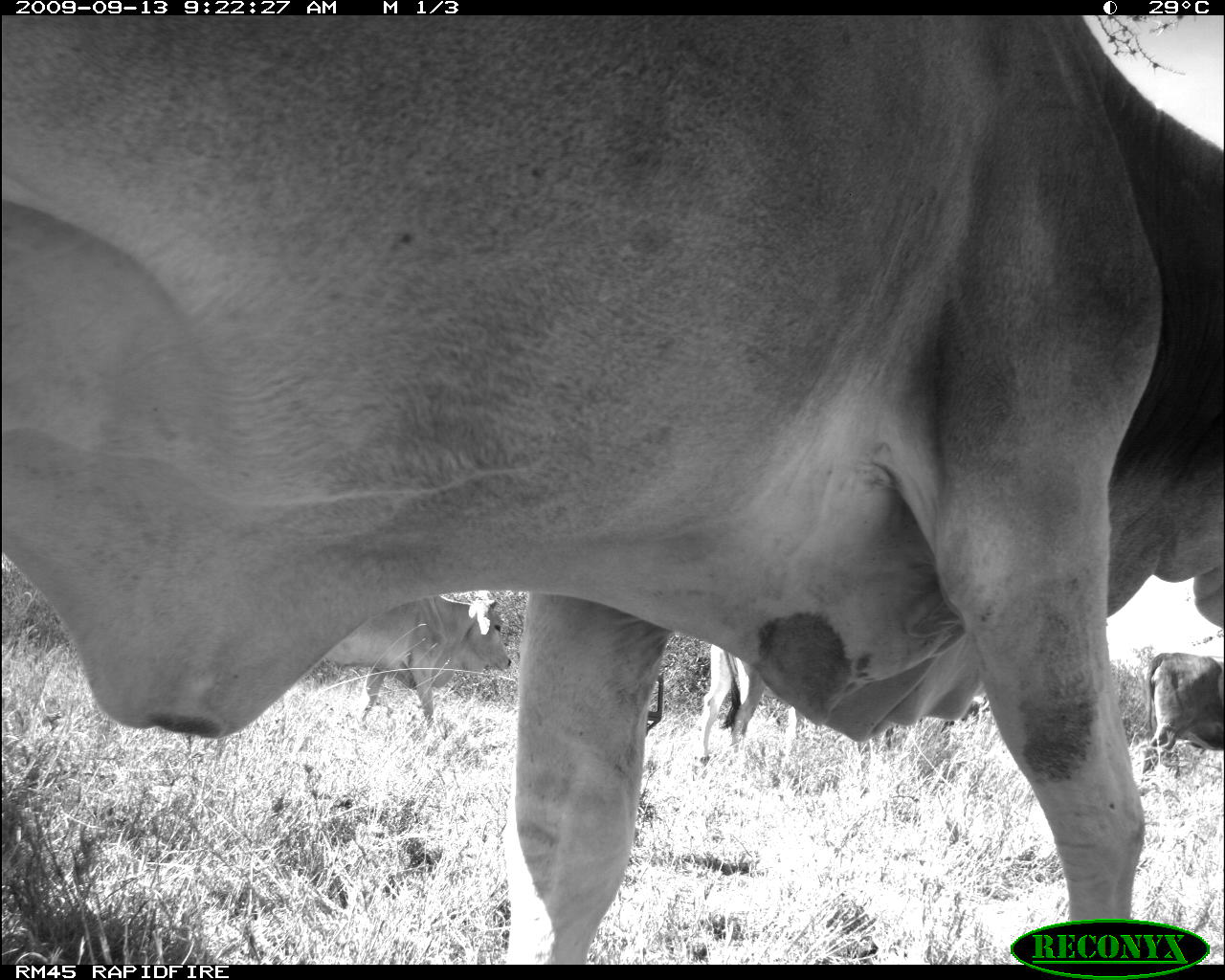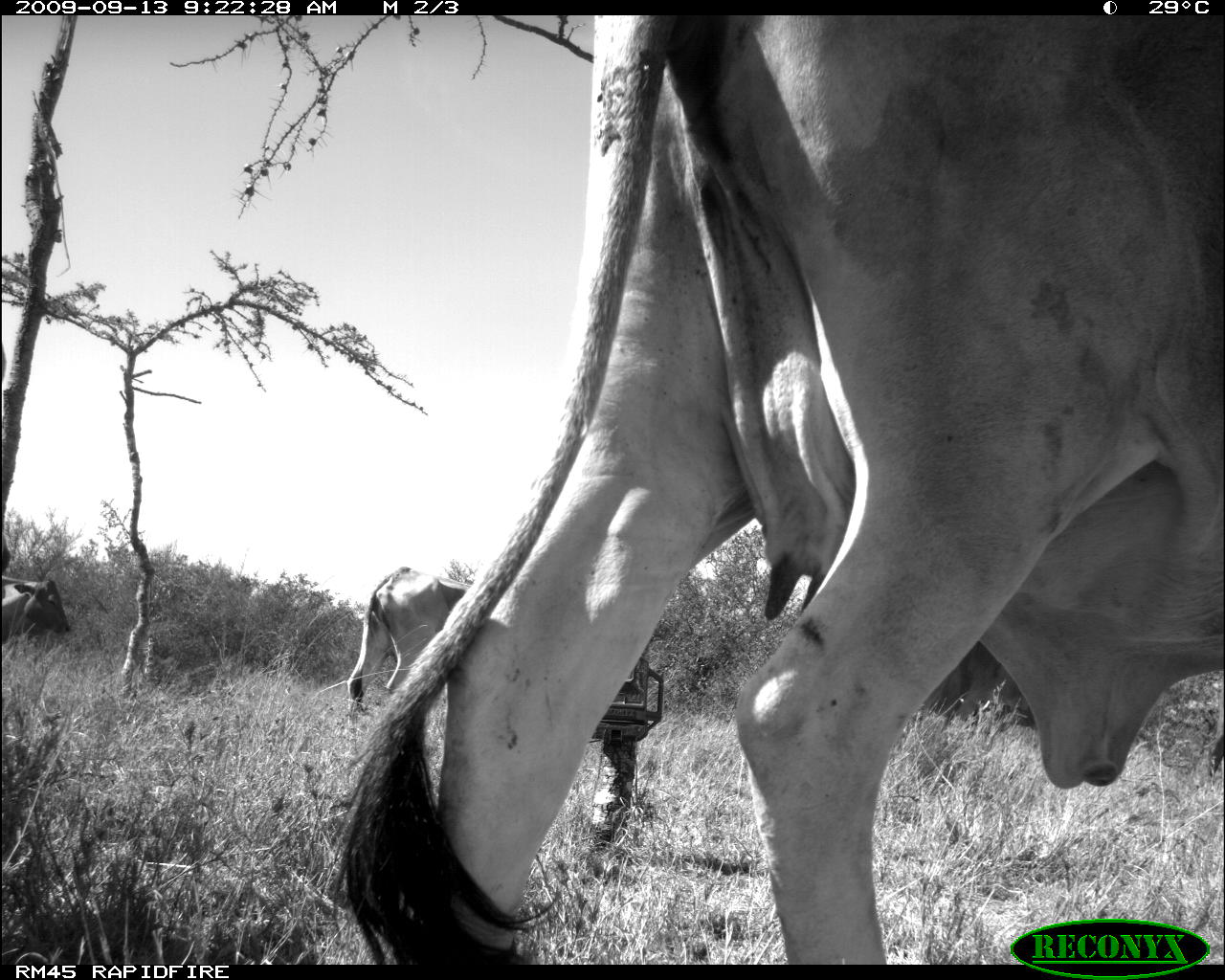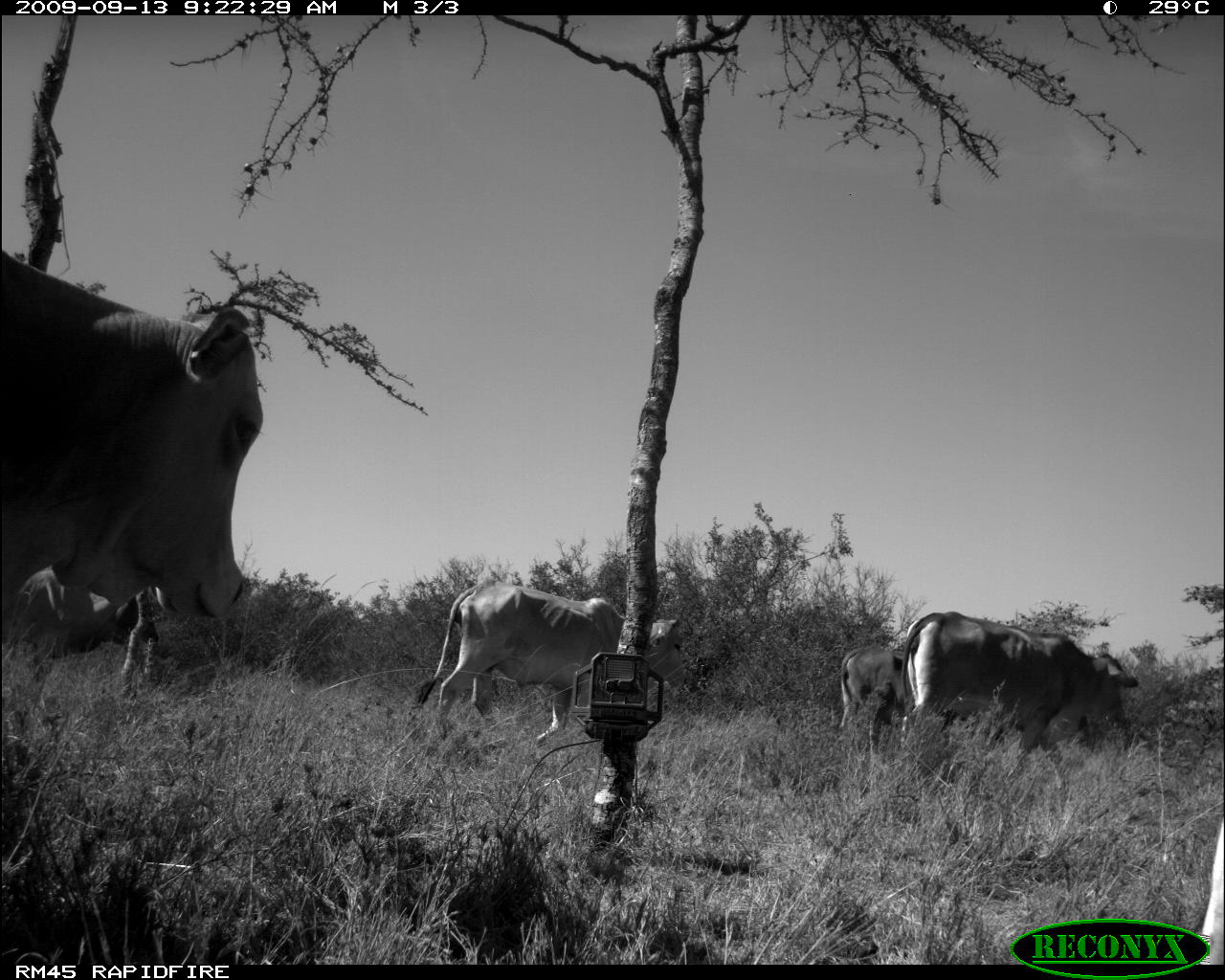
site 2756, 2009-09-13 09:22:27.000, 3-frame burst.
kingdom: Animalia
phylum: Chordata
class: Mammalia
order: Artiodactyla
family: Bovidae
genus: Bos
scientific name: Bos taurus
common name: domestic cattle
Bos taurus (domestic cattle), count 4.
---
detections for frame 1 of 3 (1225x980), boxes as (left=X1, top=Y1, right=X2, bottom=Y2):
bos taurus: (left=0, top=15, right=1225, bottom=964); (left=320, top=595, right=513, bottom=731); (left=697, top=642, right=820, bottom=771); (left=1137, top=651, right=1225, bottom=776)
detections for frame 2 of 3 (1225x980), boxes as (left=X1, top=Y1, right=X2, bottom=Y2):
bos taurus: (left=323, top=15, right=1225, bottom=962); (left=345, top=564, right=470, bottom=715); (left=908, top=639, right=1040, bottom=736); (left=0, top=573, right=70, bottom=648)